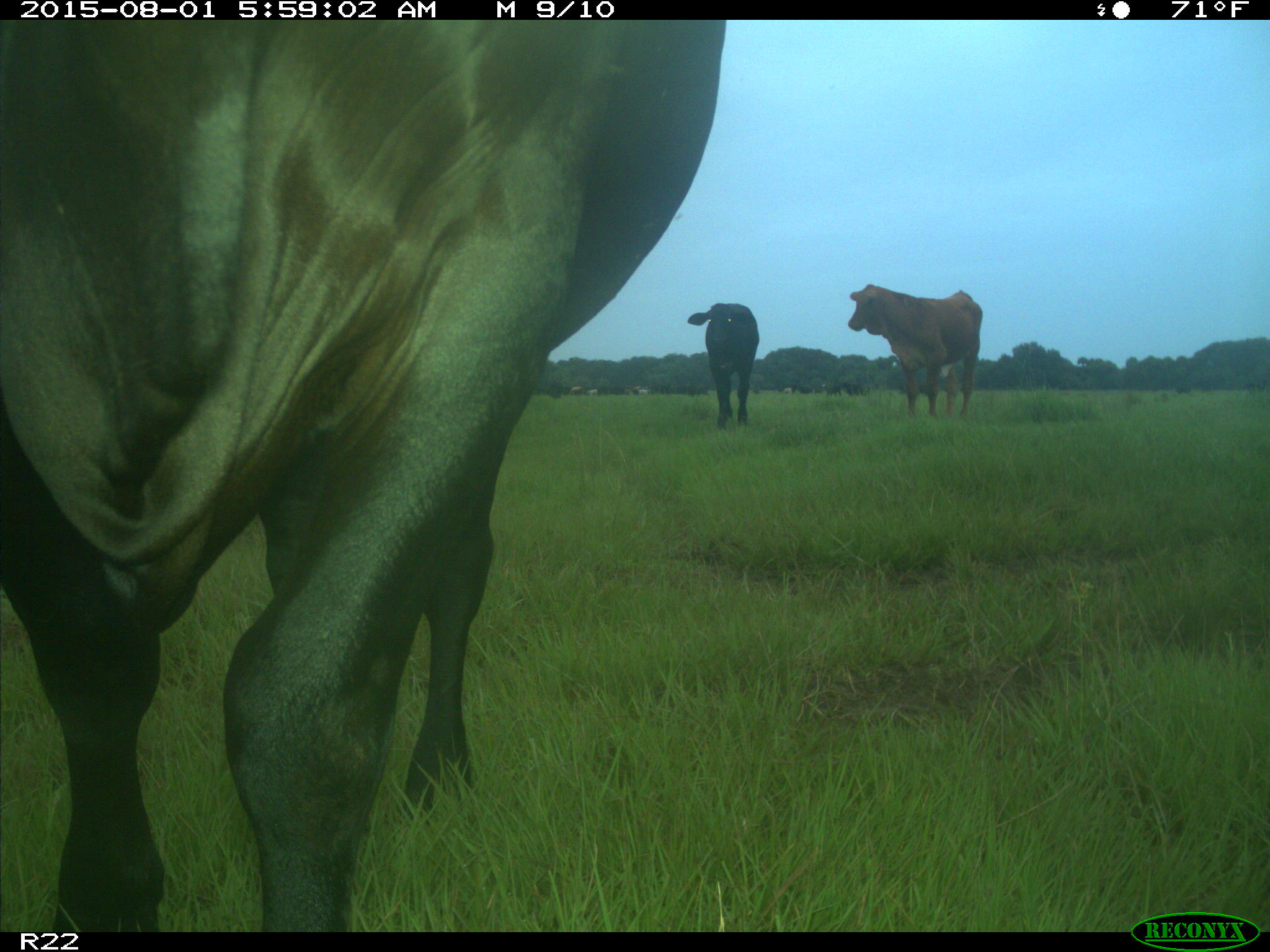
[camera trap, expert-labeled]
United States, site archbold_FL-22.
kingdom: Animalia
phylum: Chordata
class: Mammalia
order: Artiodactyla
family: Bovidae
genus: Bos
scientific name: Bos taurus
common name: domestic cow